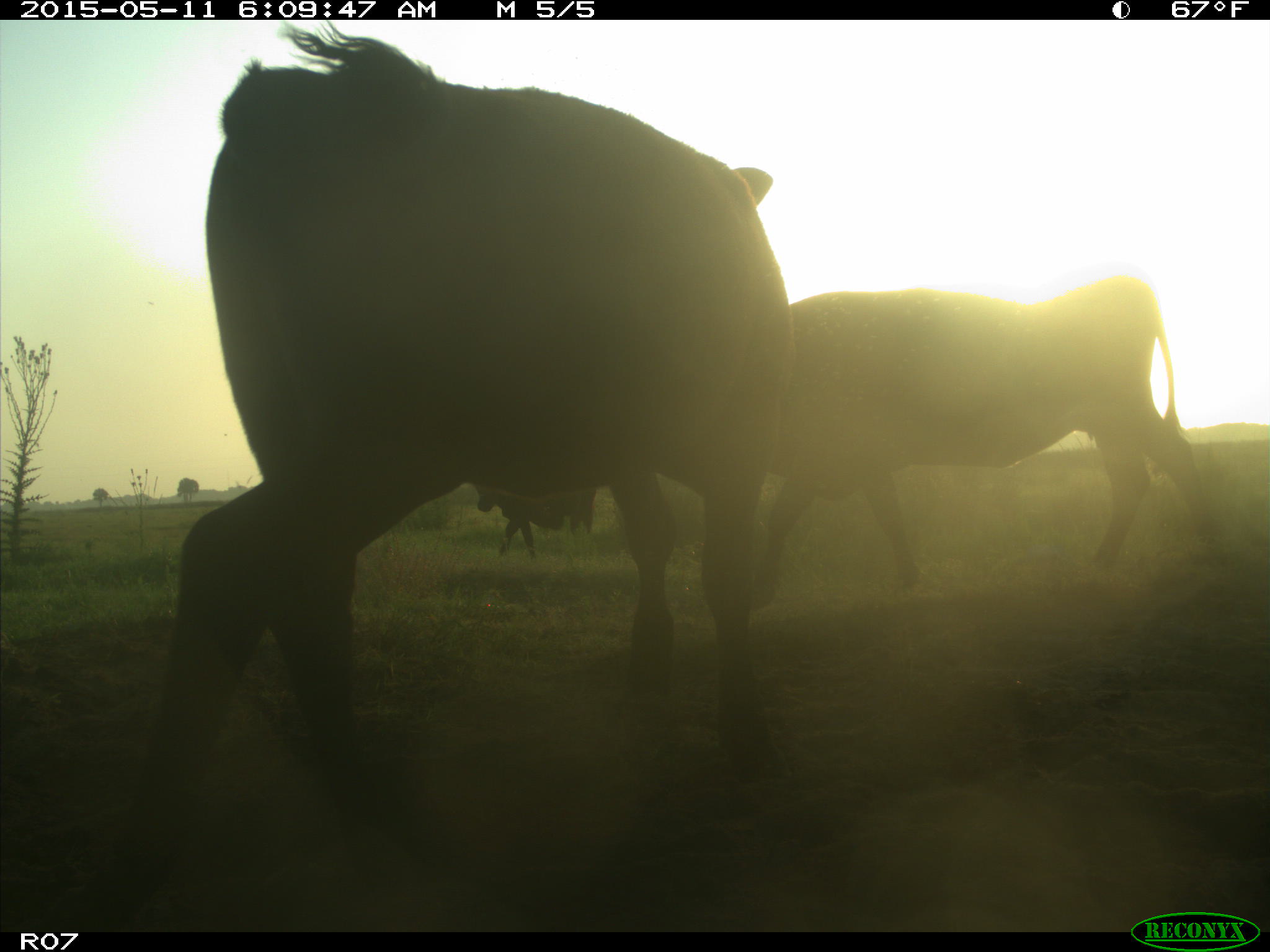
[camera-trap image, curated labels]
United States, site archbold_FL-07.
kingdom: Animalia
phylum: Chordata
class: Mammalia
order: Artiodactyla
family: Bovidae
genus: Bos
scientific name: Bos taurus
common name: domestic cow